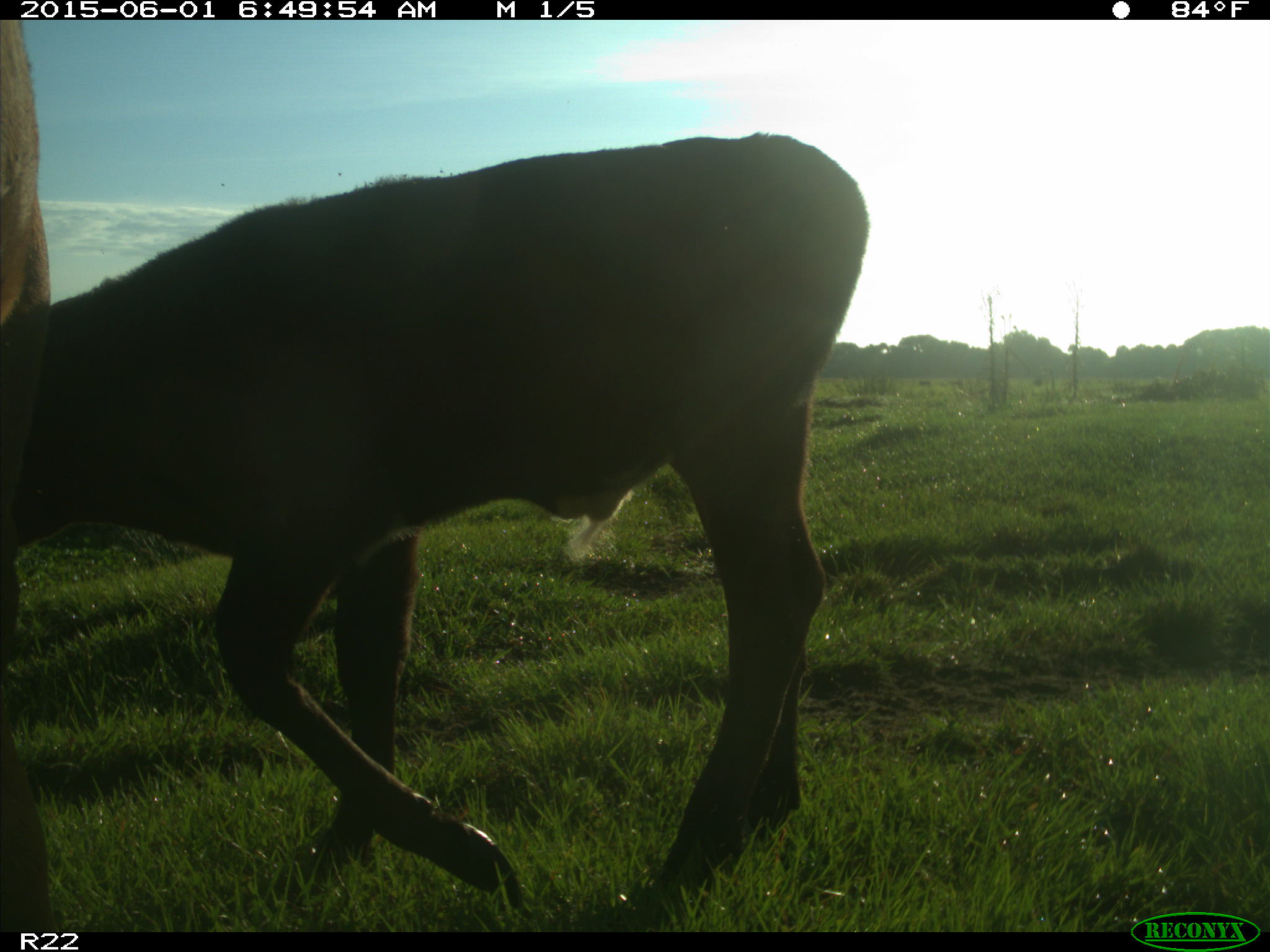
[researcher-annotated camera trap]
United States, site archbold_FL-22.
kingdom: Animalia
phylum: Chordata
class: Mammalia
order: Artiodactyla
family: Bovidae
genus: Bos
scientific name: Bos taurus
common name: domestic cow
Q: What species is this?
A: Bos taurus (domestic cow).